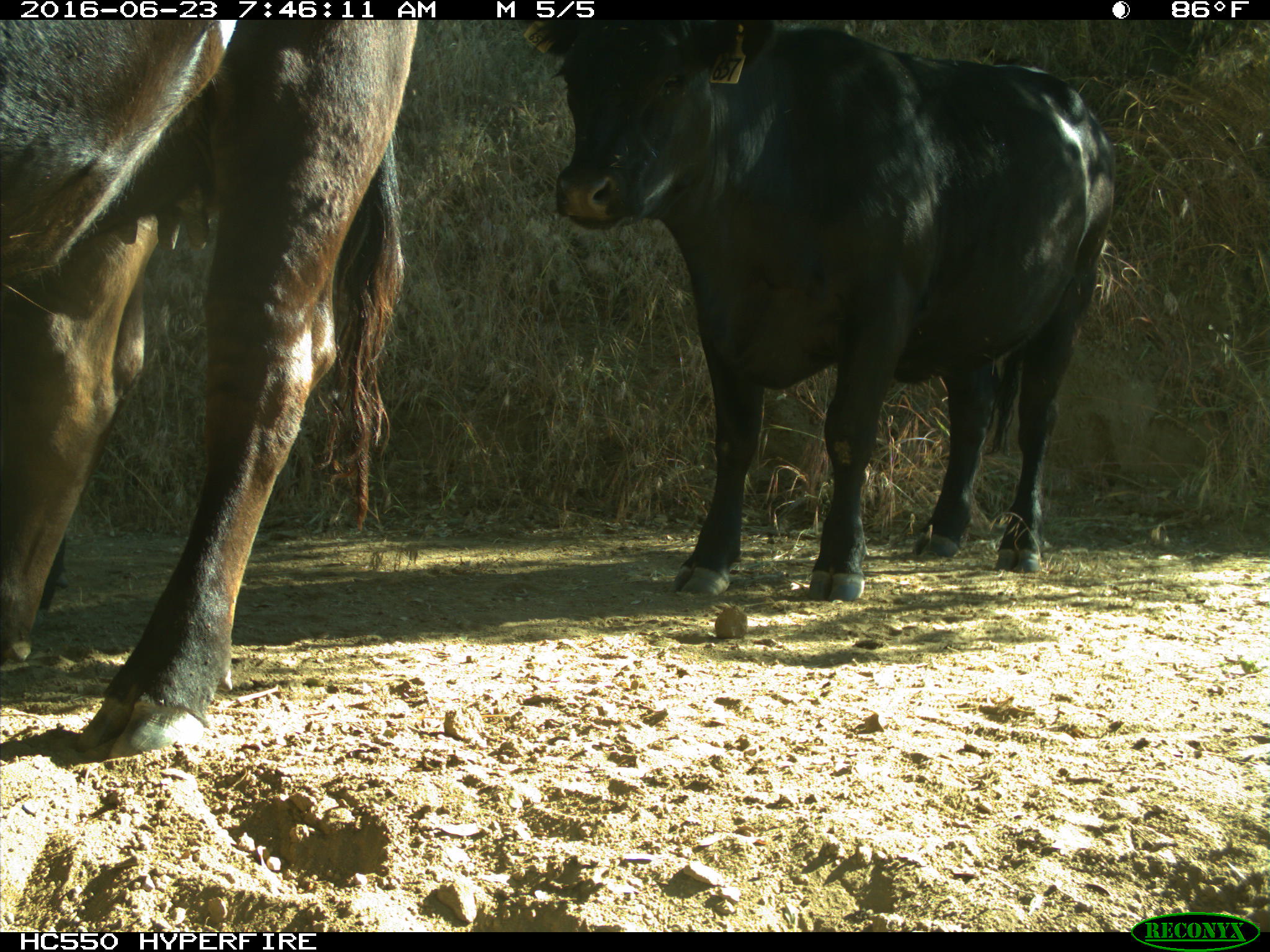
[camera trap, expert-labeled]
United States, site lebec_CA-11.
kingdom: Animalia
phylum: Chordata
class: Mammalia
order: Artiodactyla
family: Bovidae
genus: Bos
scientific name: Bos taurus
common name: domestic cow